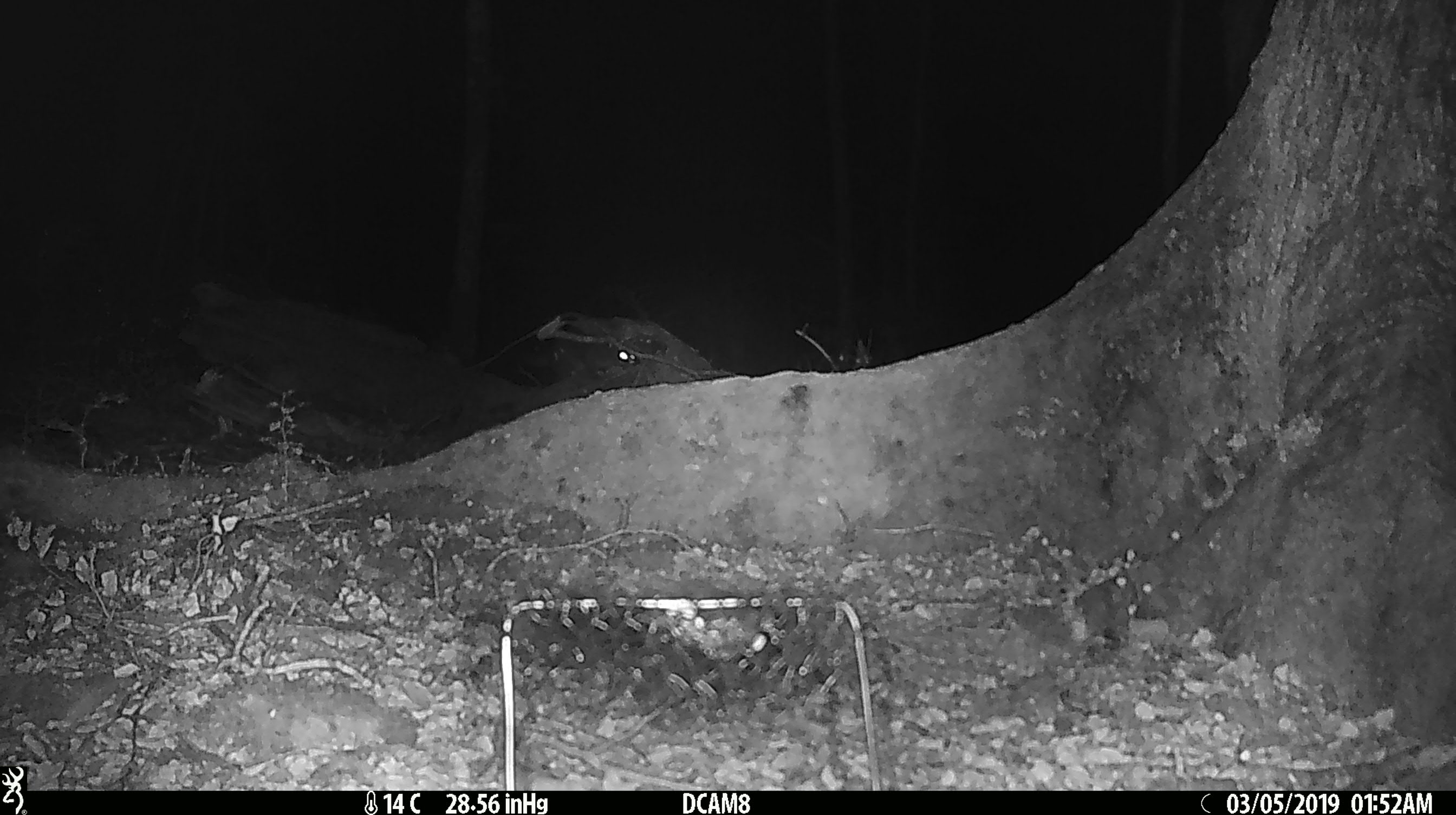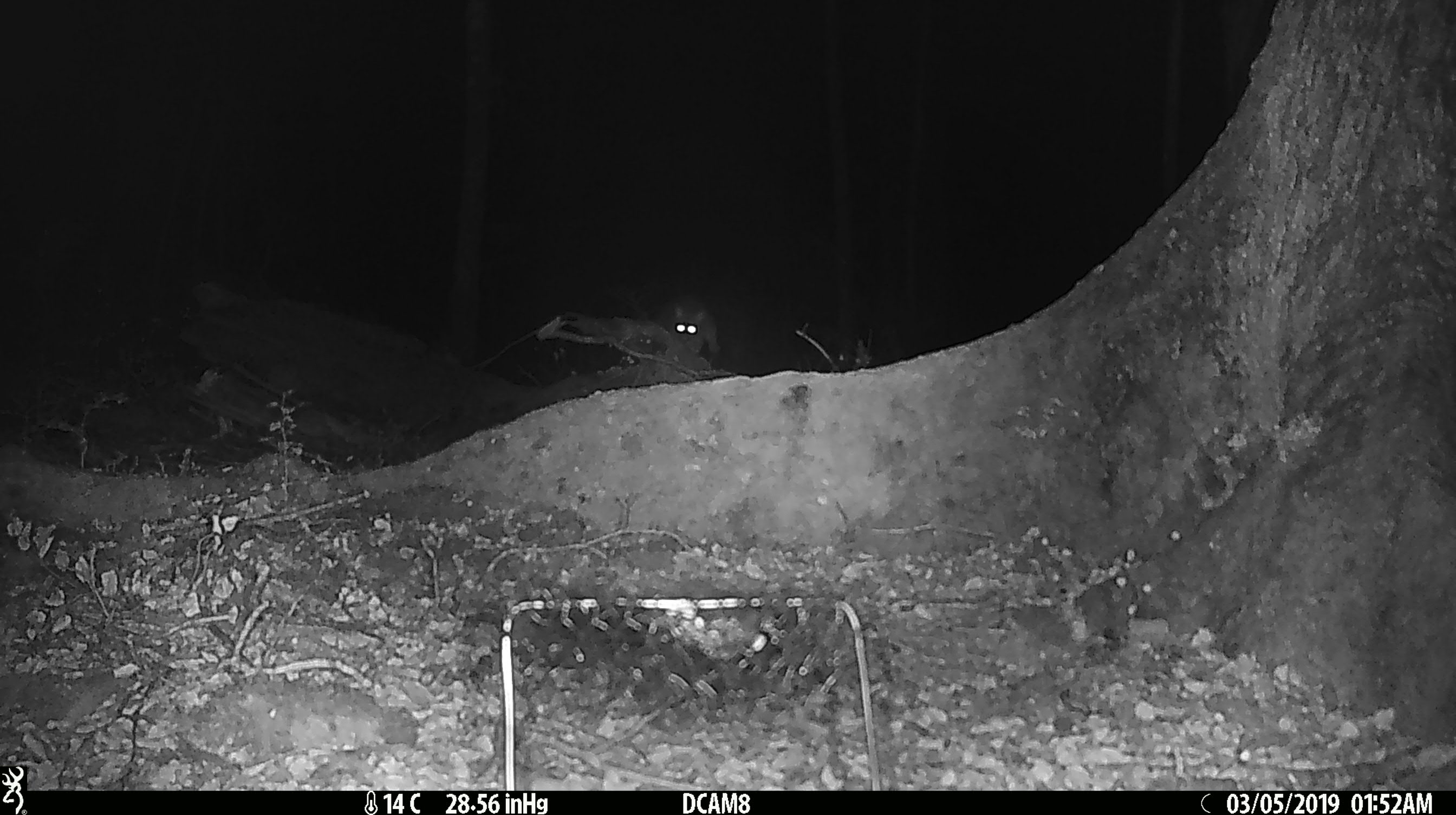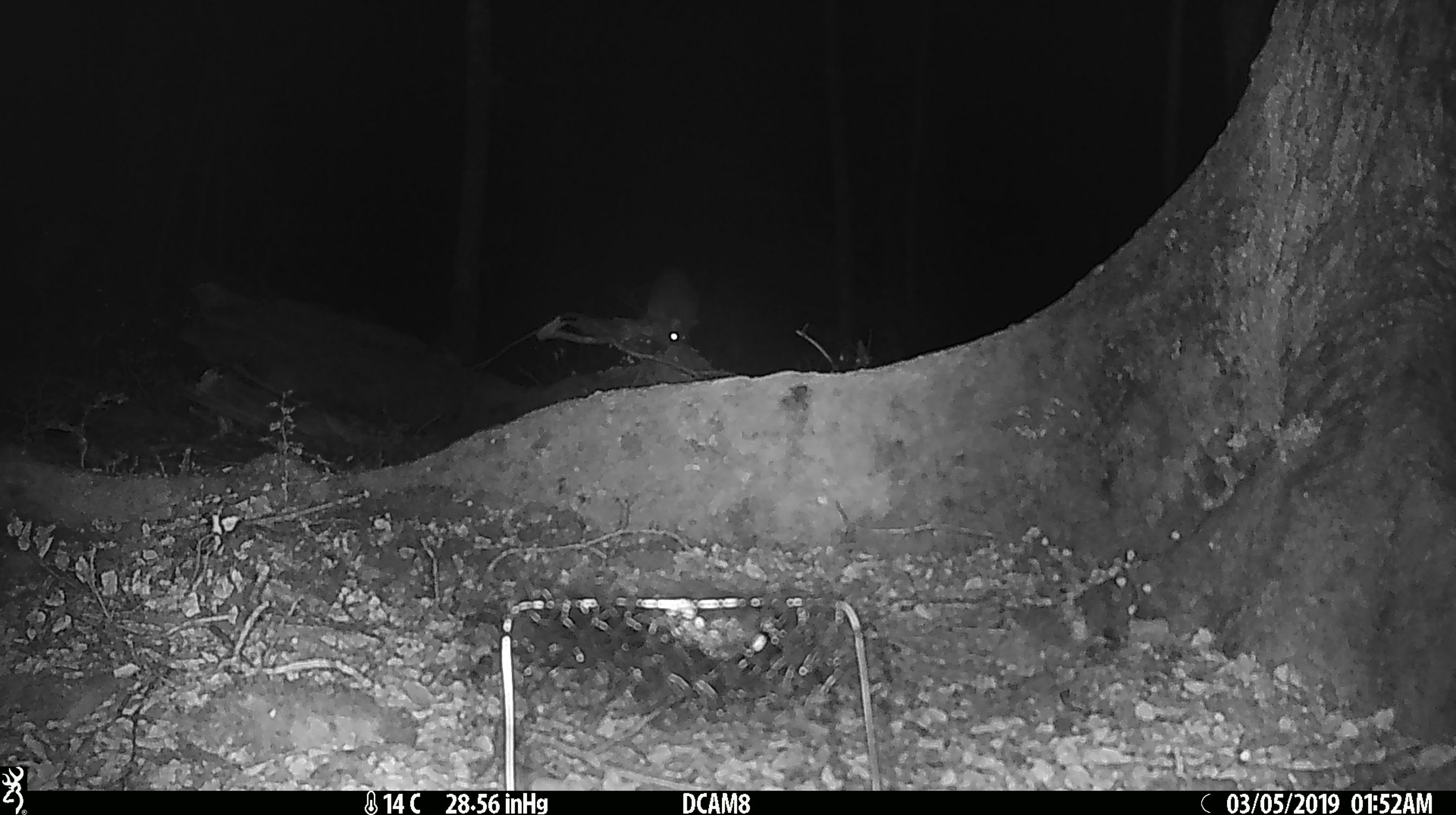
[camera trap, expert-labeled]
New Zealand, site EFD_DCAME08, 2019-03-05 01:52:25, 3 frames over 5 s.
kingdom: Animalia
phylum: Chordata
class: Mammalia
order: Diprotodontia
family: Phalangeridae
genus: Trichosurus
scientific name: Trichosurus vulpecula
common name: common brushtail possum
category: possum